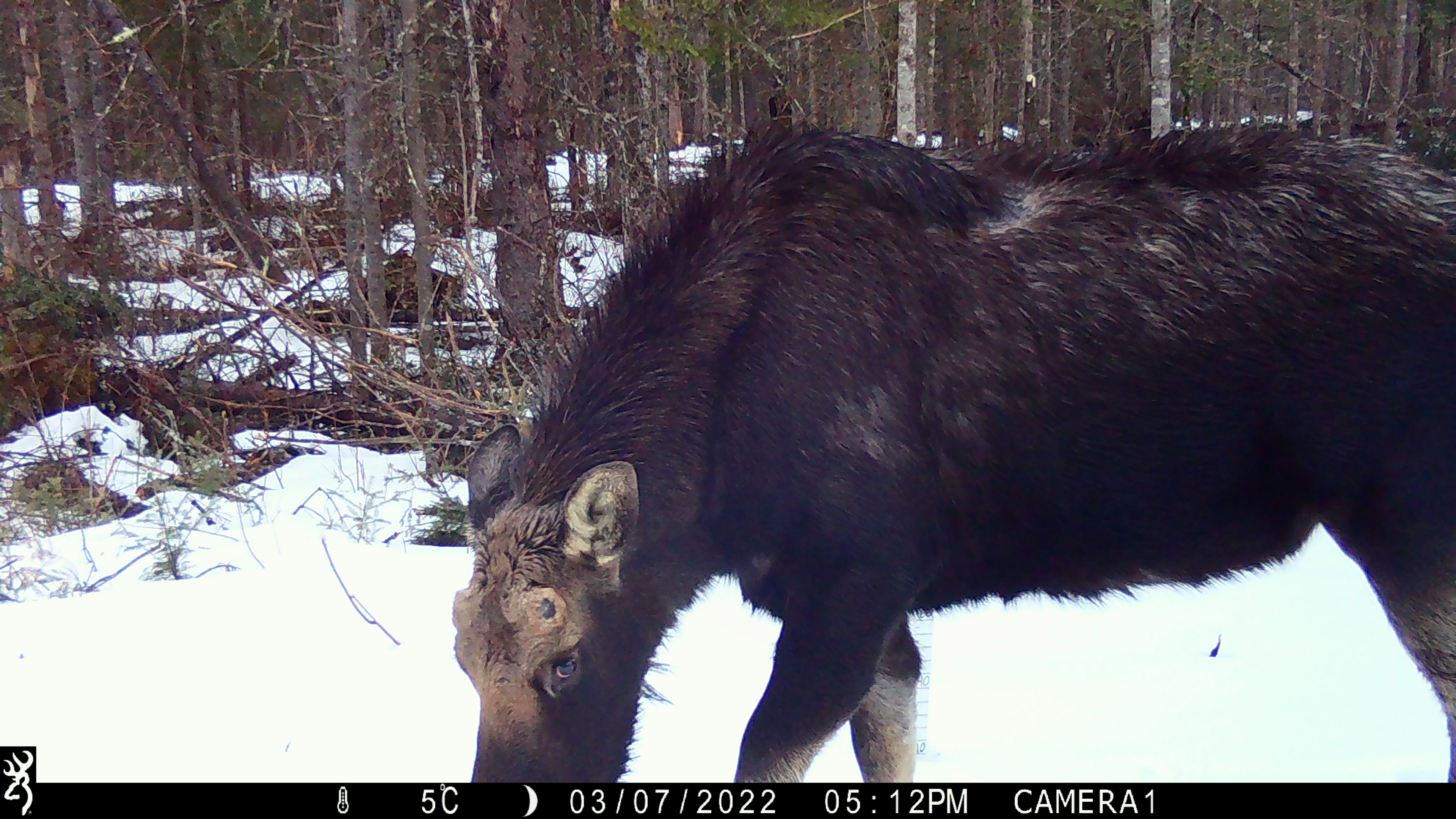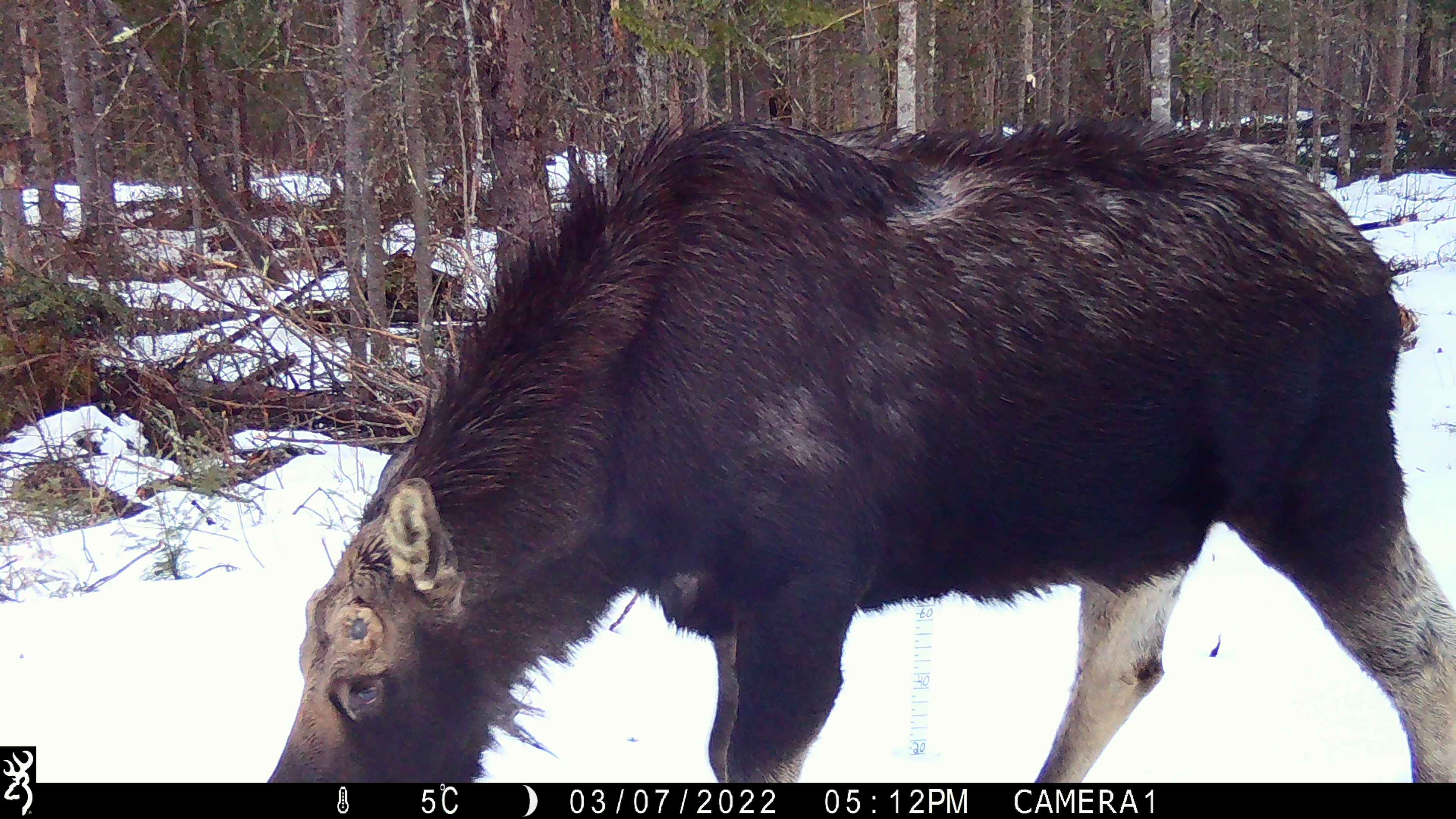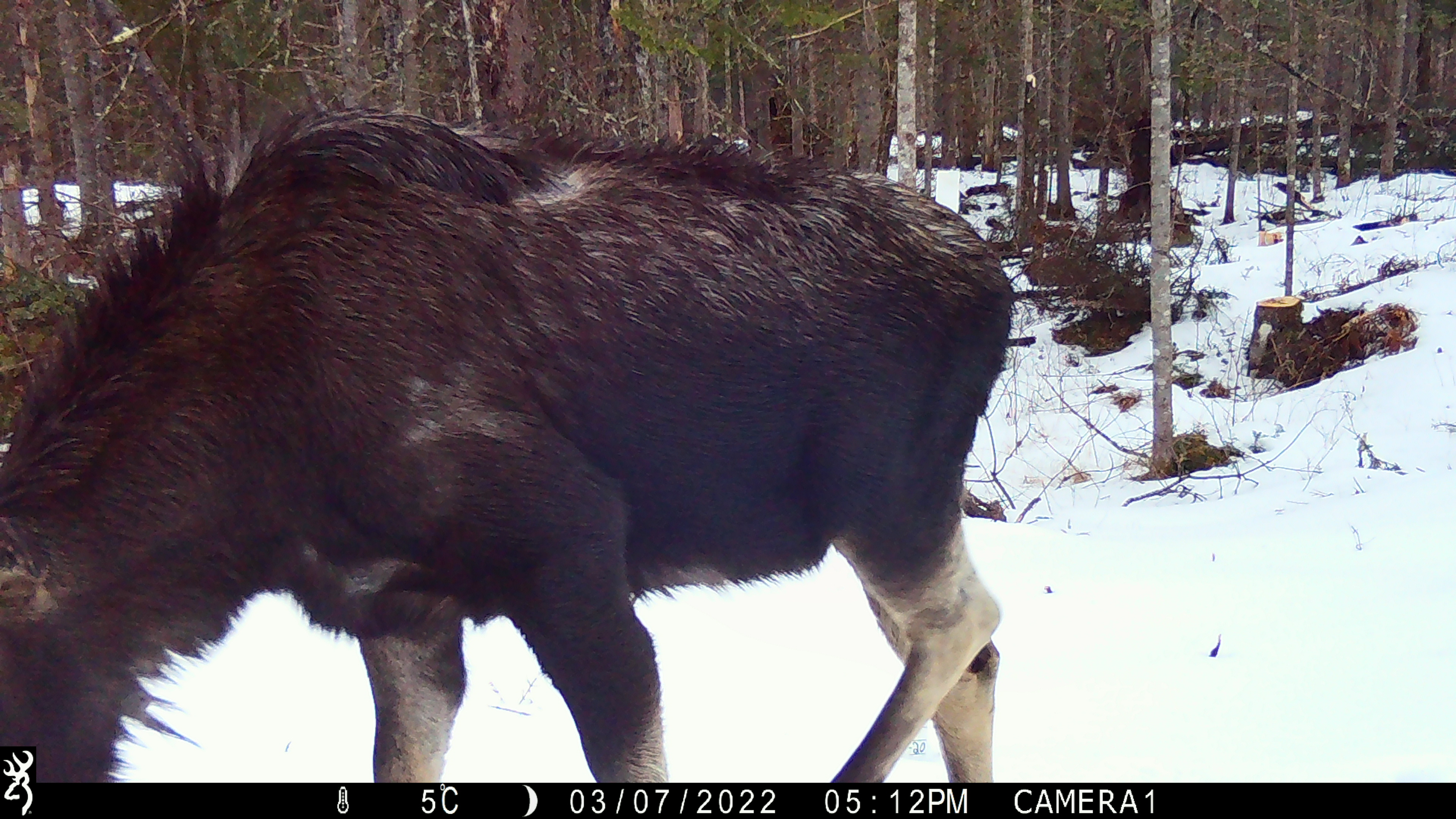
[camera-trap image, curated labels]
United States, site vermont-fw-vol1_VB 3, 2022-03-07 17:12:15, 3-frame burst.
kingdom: Animalia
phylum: Chordata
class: Mammalia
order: Artiodactyla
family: Cervidae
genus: Alces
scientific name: Alces alces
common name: moose